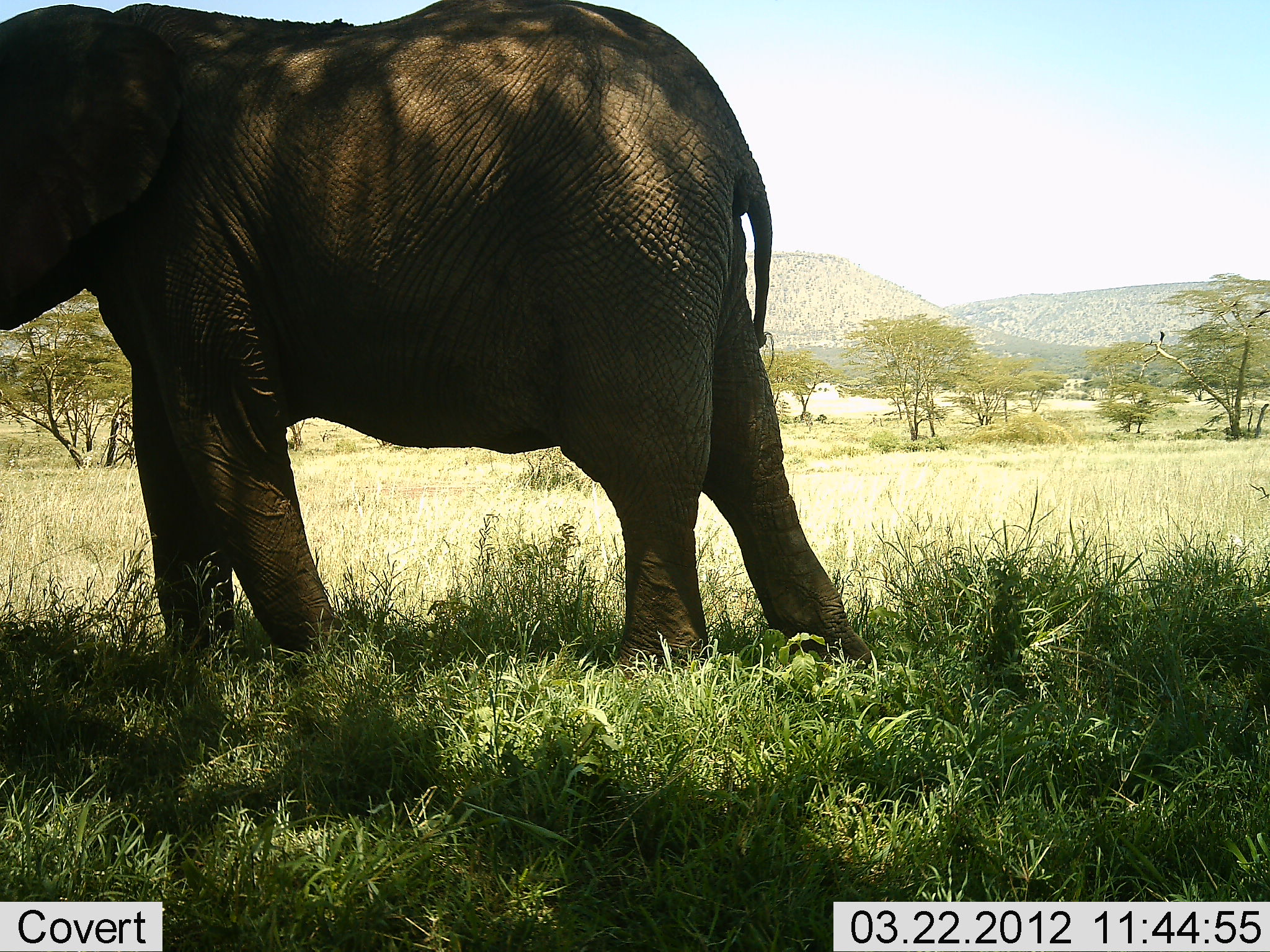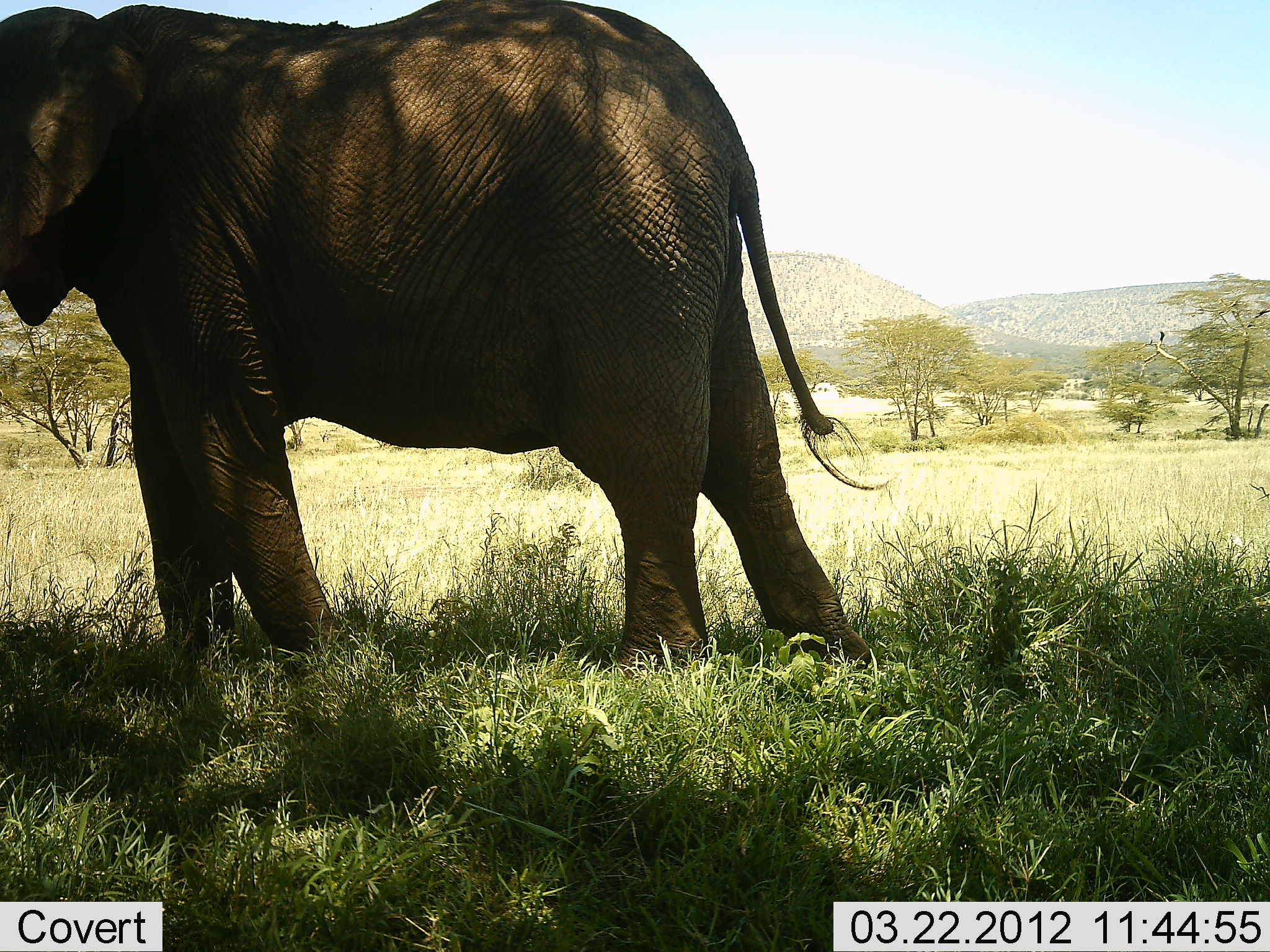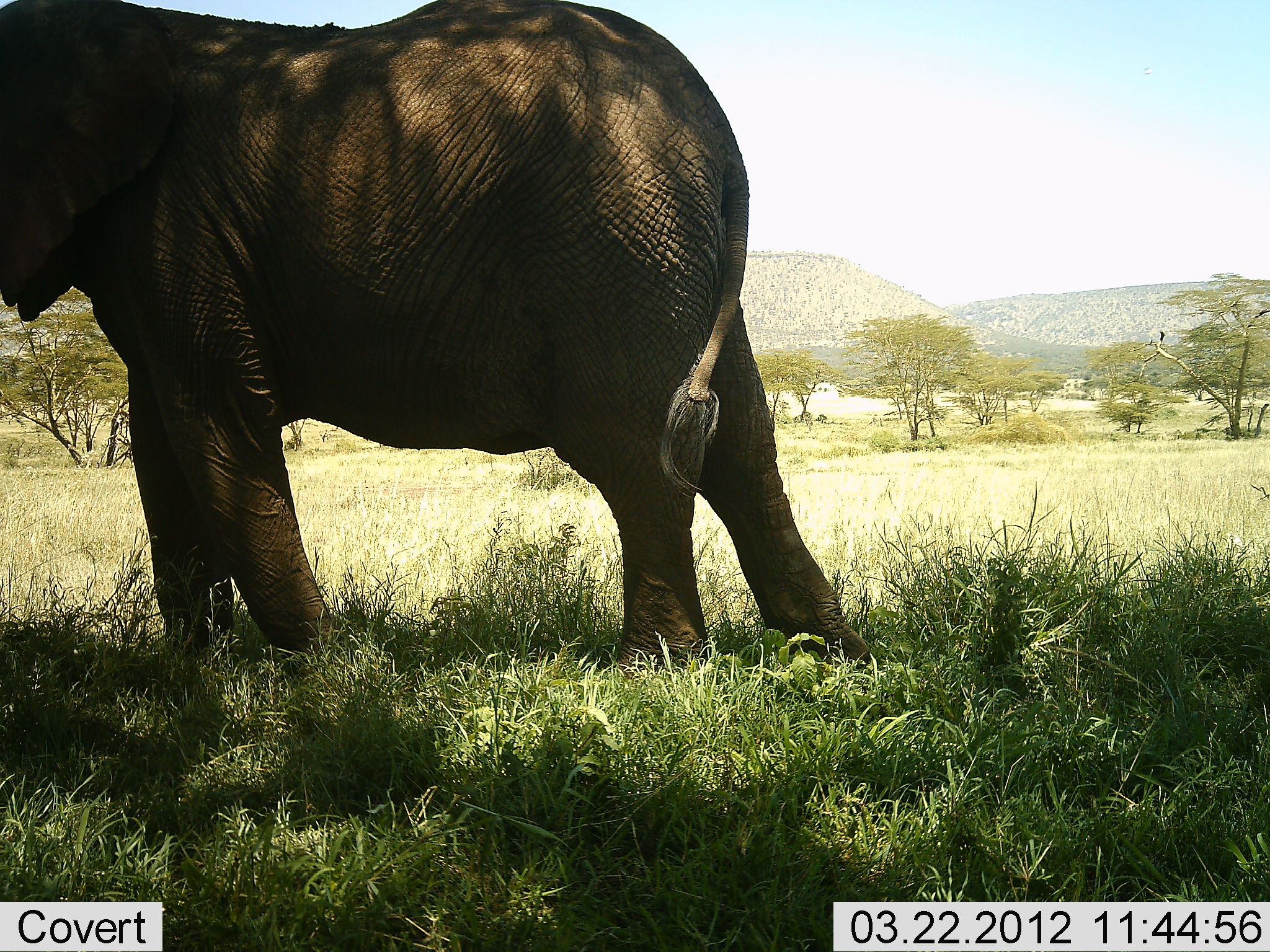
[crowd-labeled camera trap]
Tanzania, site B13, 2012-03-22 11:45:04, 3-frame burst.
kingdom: Animalia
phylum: Chordata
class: Mammalia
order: Proboscidea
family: Elephantidae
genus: Loxodonta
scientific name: Loxodonta africana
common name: african bush elephant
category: elephant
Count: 1.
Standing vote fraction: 85%.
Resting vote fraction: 8%.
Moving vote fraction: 0%.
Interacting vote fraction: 8%.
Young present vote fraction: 0%.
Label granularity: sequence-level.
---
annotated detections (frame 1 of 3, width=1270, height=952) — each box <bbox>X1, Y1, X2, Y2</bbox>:
animal: <bbox>1, 0, 878, 682</bbox>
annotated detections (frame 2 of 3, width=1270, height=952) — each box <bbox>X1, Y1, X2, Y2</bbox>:
animal: <bbox>1, 0, 885, 708</bbox>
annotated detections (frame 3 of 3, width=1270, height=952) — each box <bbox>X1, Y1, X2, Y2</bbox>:
animal: <bbox>0, 0, 873, 695</bbox>